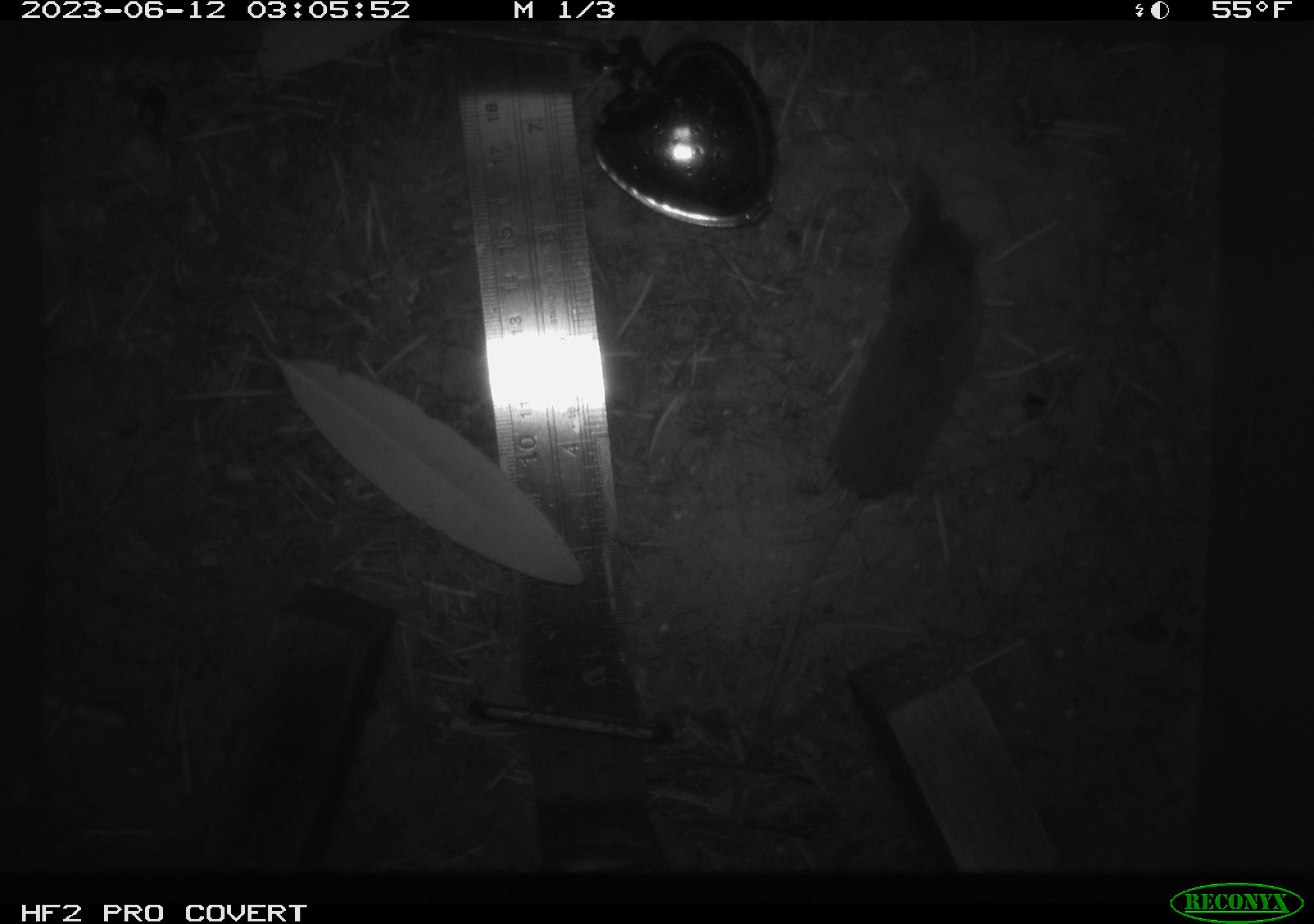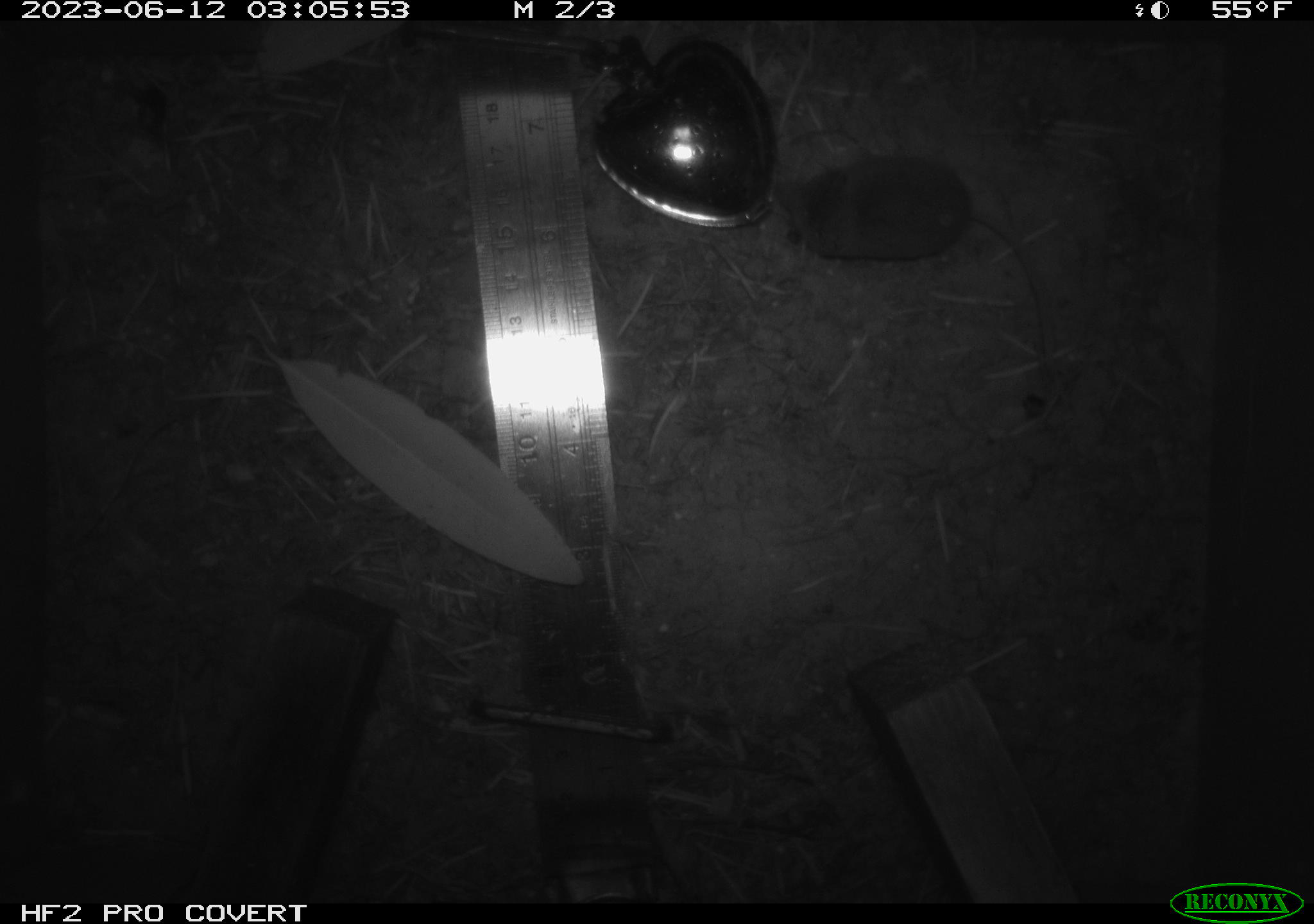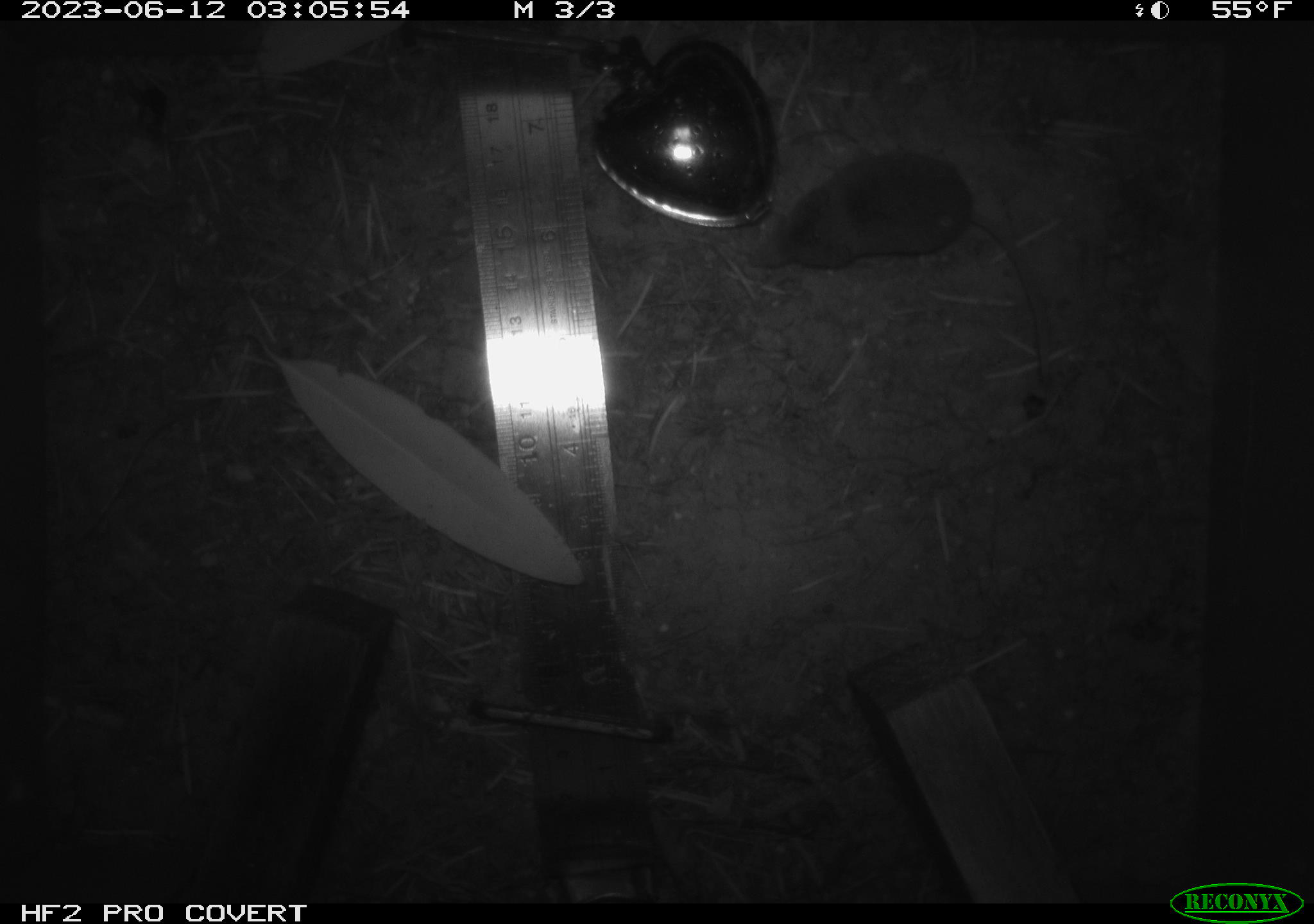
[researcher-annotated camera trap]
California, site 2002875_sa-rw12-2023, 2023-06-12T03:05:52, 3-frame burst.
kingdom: Animalia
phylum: Chordata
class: Mammalia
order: Eulipotyphla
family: Soricidae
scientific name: Soricidae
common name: shrews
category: soricidae family